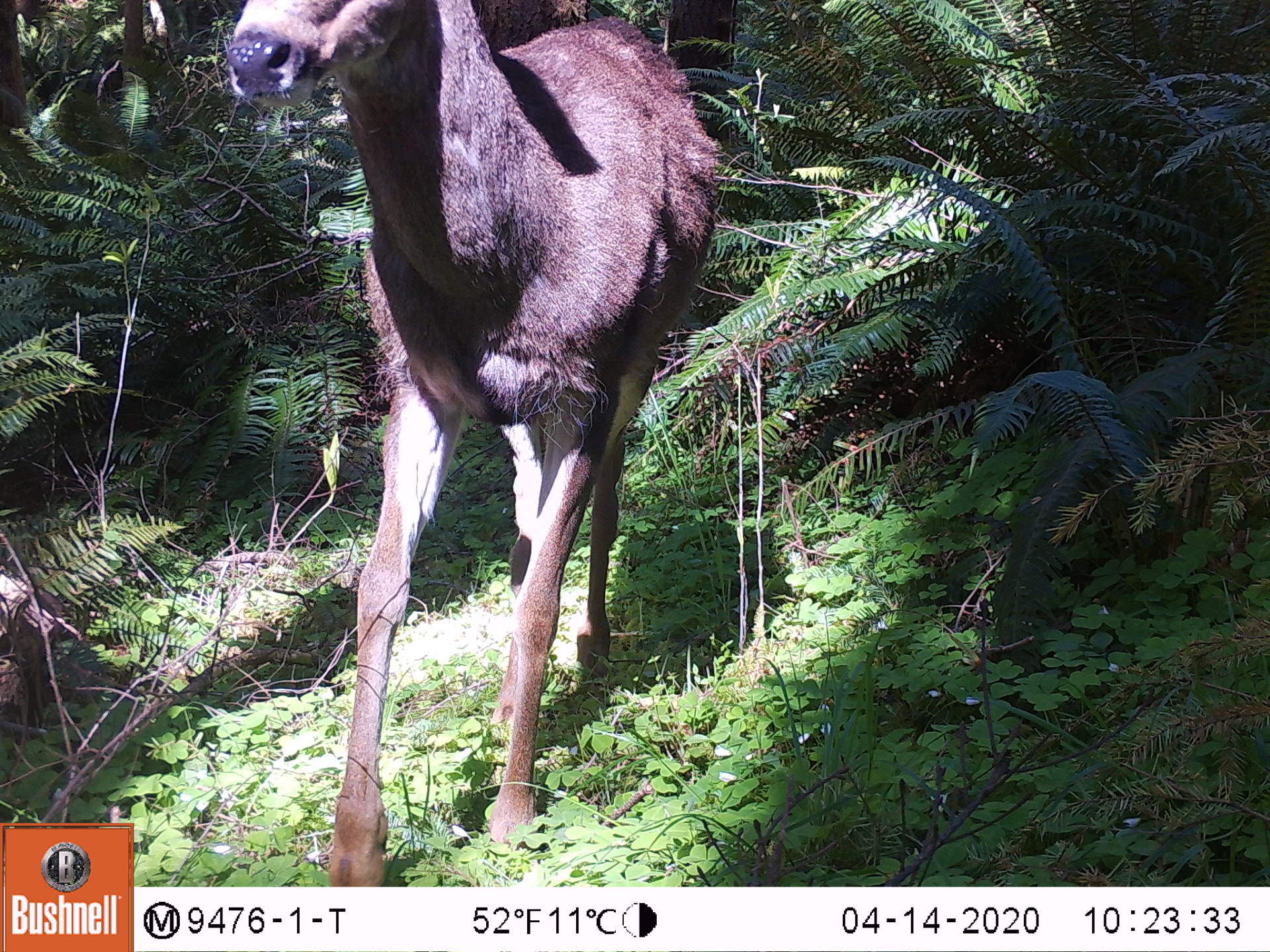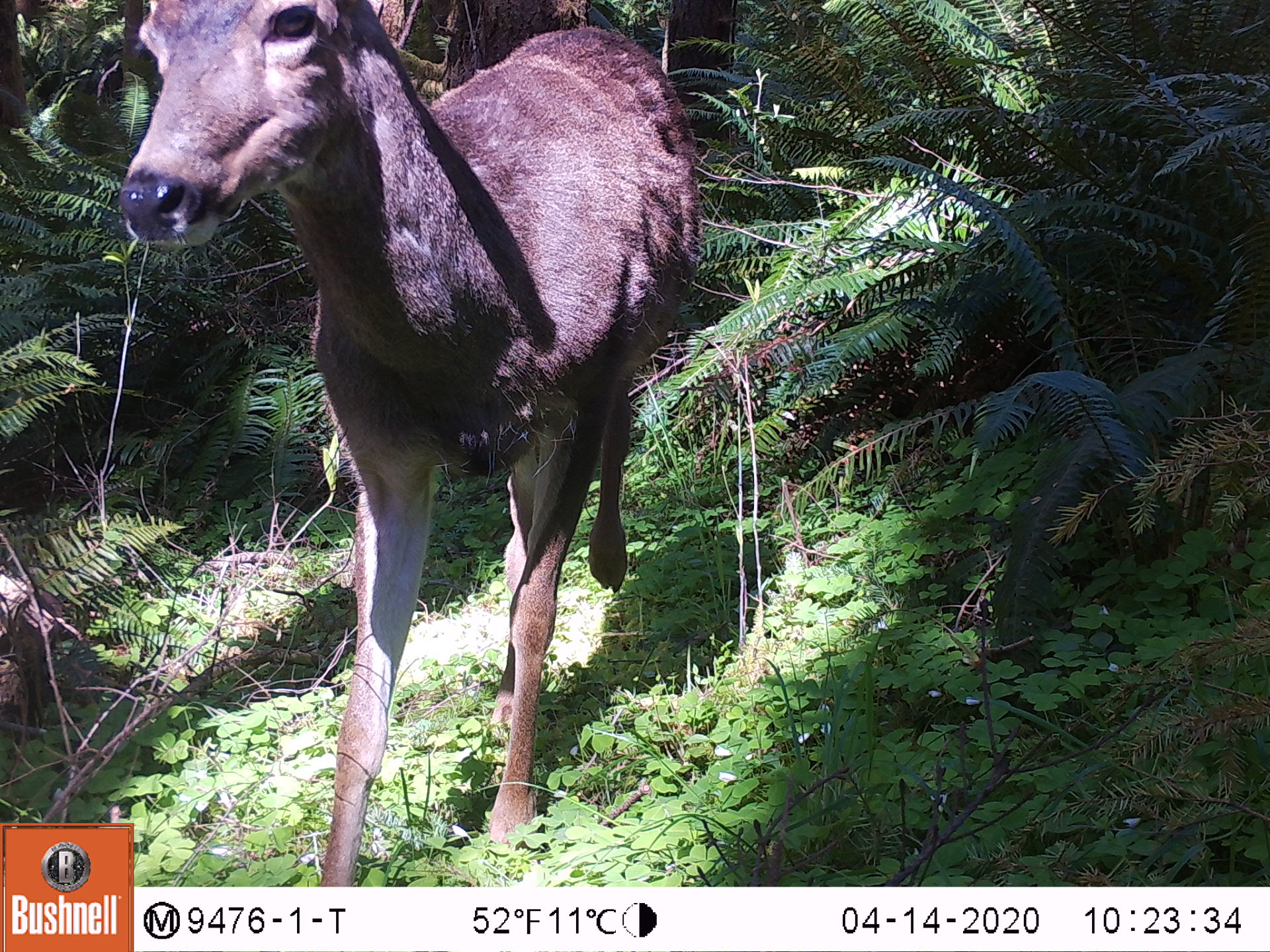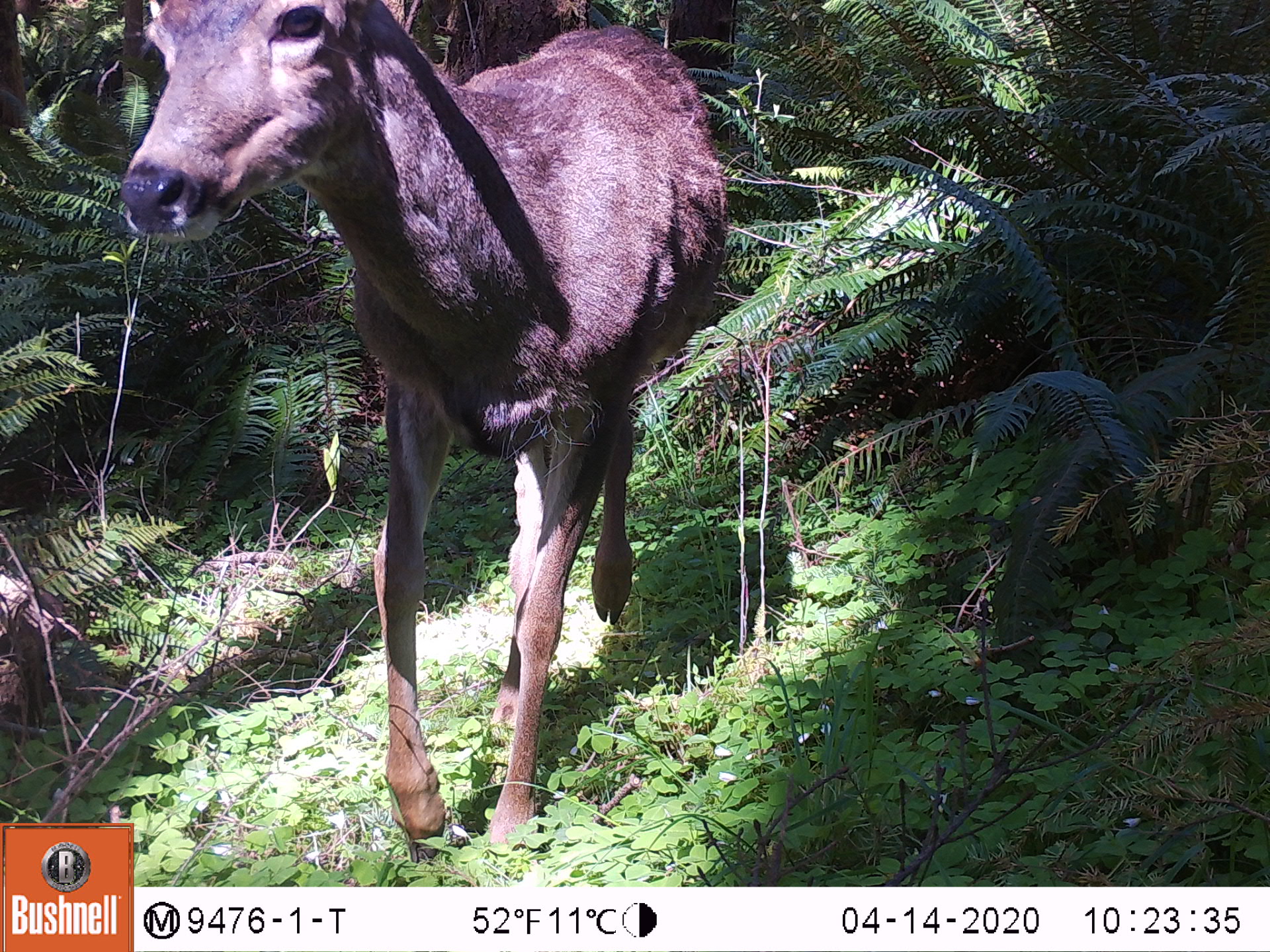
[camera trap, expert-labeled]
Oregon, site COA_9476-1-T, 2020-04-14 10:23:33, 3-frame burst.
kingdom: Animalia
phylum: Chordata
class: Mammalia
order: Artiodactyla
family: Cervidae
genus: Odocoileus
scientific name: Odocoileus hemionus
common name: black-tailed deer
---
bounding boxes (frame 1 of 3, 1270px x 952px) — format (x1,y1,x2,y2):
black-tailed deer: (197,0,737,880)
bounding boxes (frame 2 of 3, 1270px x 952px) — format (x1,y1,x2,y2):
black-tailed deer: (113,1,708,812)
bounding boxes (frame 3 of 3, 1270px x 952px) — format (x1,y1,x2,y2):
black-tailed deer: (120,0,735,816)